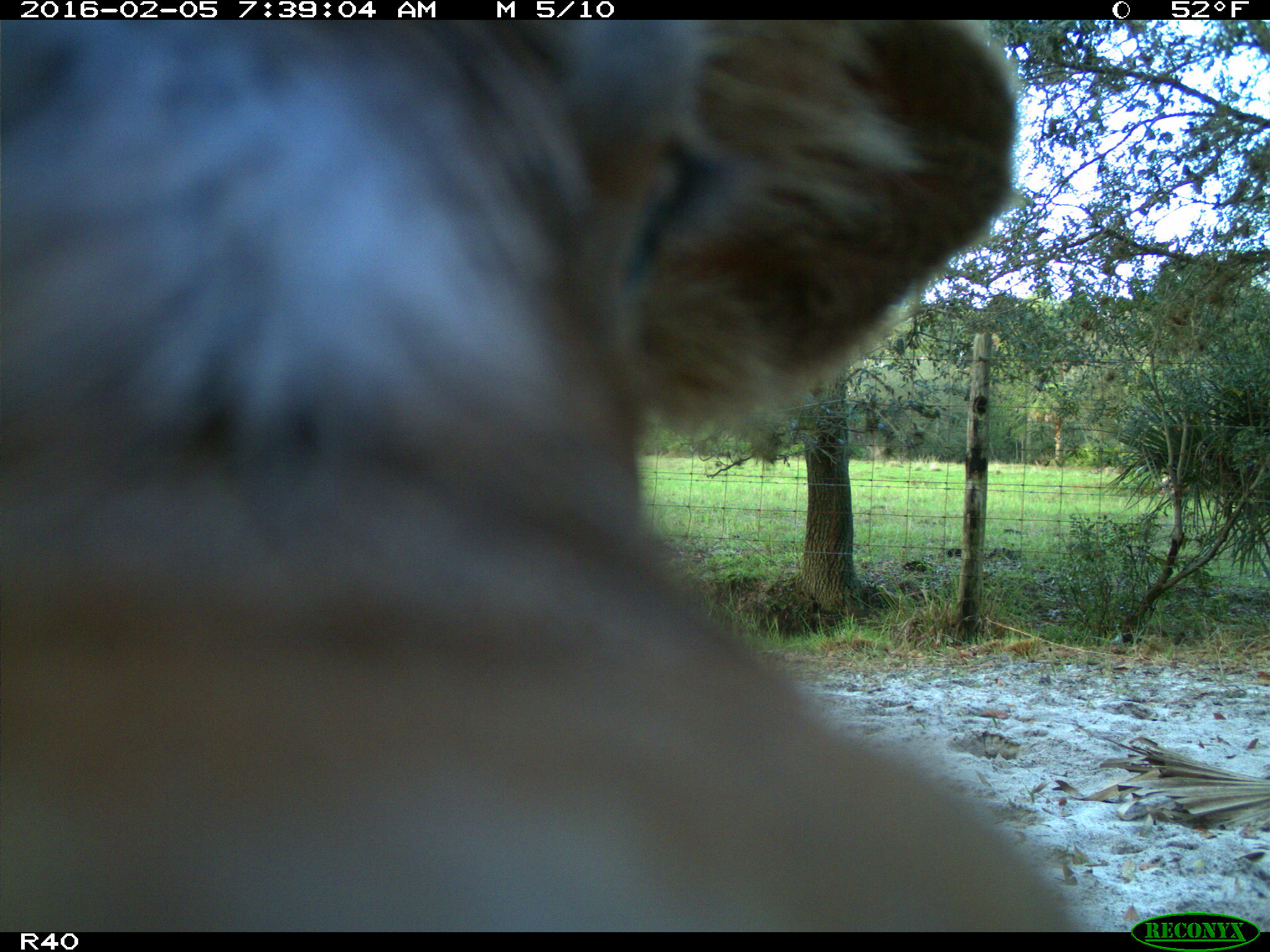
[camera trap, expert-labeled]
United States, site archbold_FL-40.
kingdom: Animalia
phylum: Chordata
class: Mammalia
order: Artiodactyla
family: Bovidae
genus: Bos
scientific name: Bos taurus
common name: domestic cow